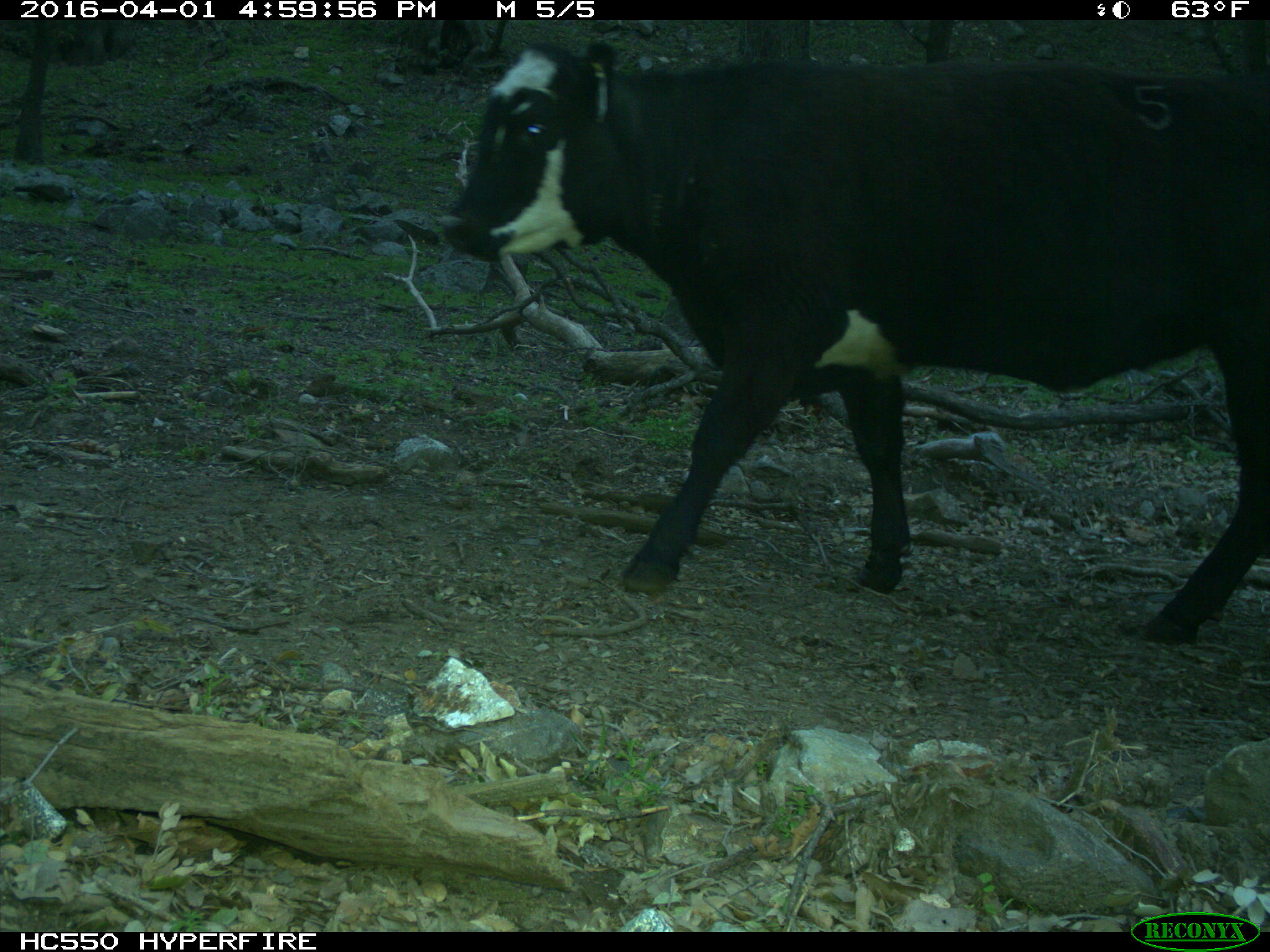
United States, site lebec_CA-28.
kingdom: Animalia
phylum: Chordata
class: Mammalia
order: Artiodactyla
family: Bovidae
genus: Bos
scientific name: Bos taurus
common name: domestic cow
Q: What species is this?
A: Bos taurus (domestic cow).